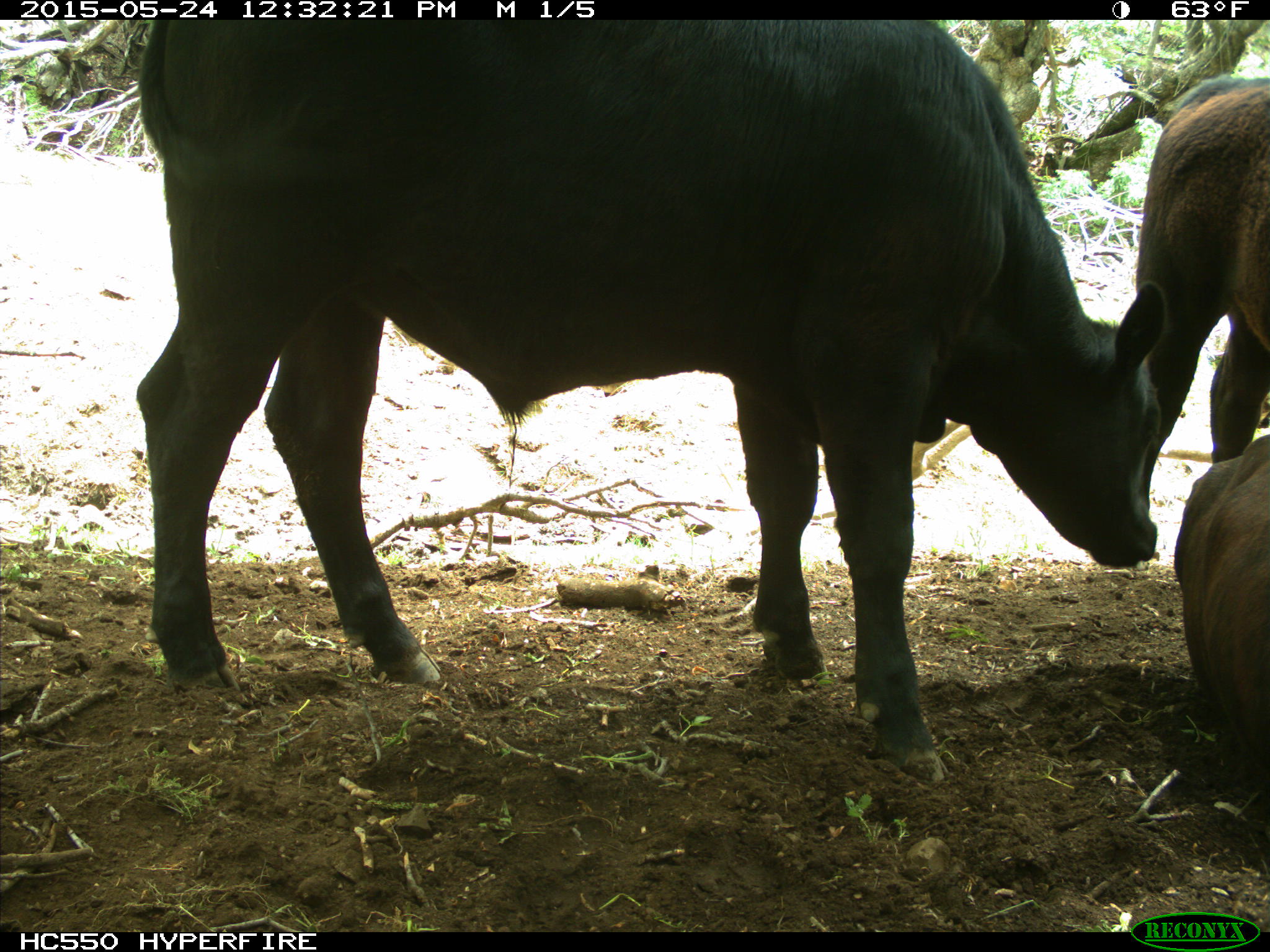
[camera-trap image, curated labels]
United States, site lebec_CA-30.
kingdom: Animalia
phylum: Chordata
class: Mammalia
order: Artiodactyla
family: Bovidae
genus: Bos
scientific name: Bos taurus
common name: domestic cow